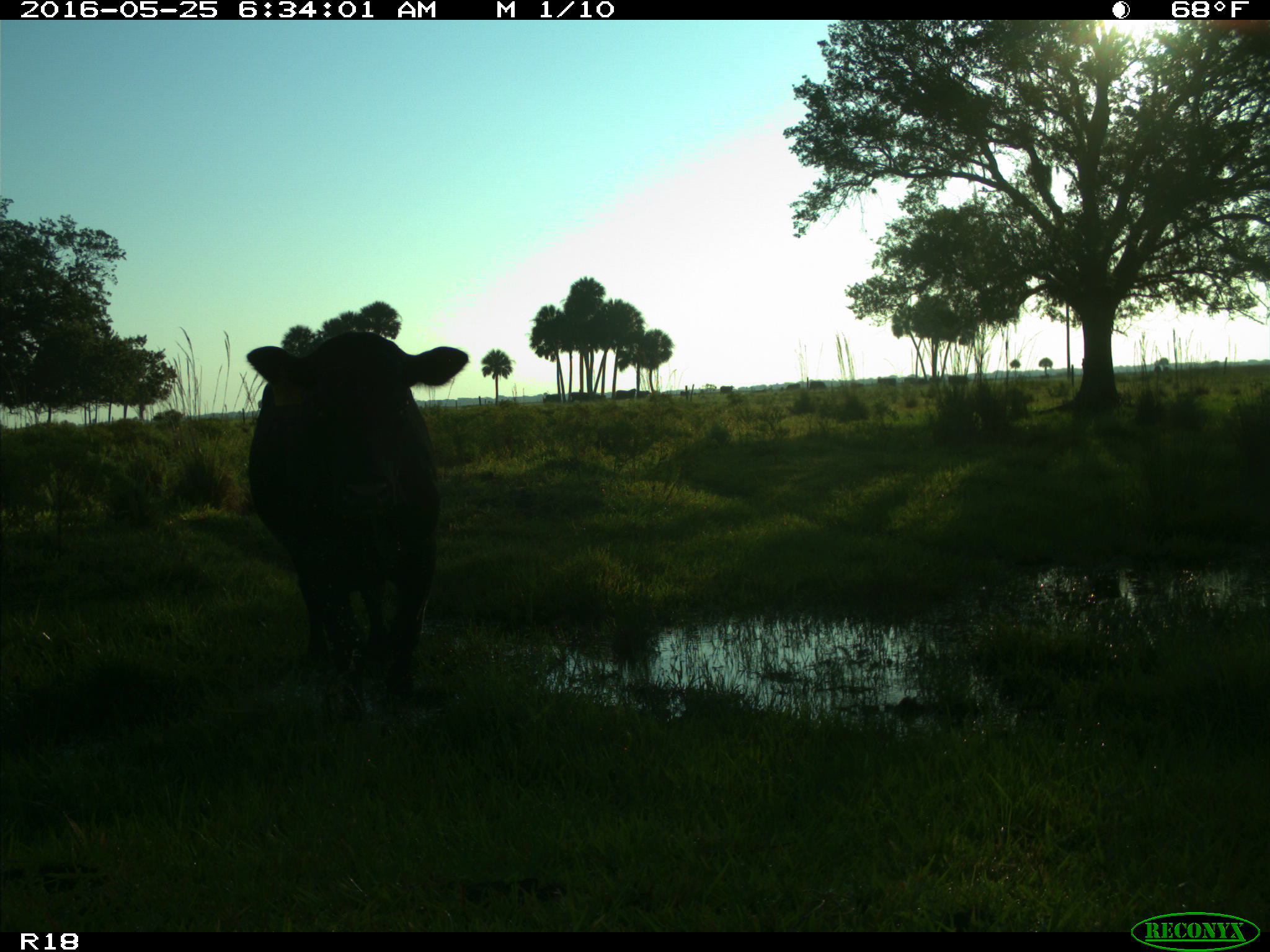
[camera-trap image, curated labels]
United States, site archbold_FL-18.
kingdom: Animalia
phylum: Chordata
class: Mammalia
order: Artiodactyla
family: Bovidae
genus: Bos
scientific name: Bos taurus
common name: domestic cow